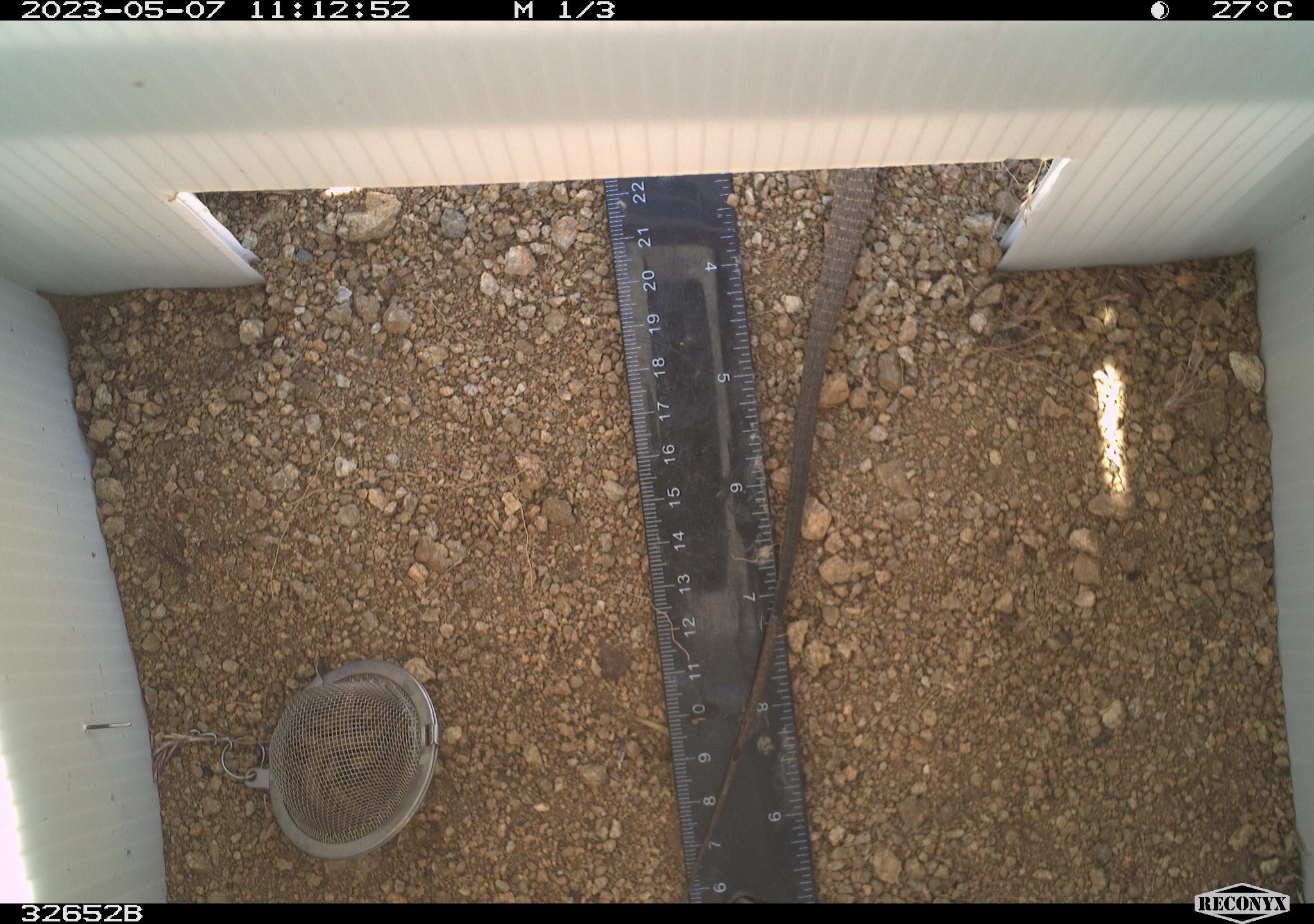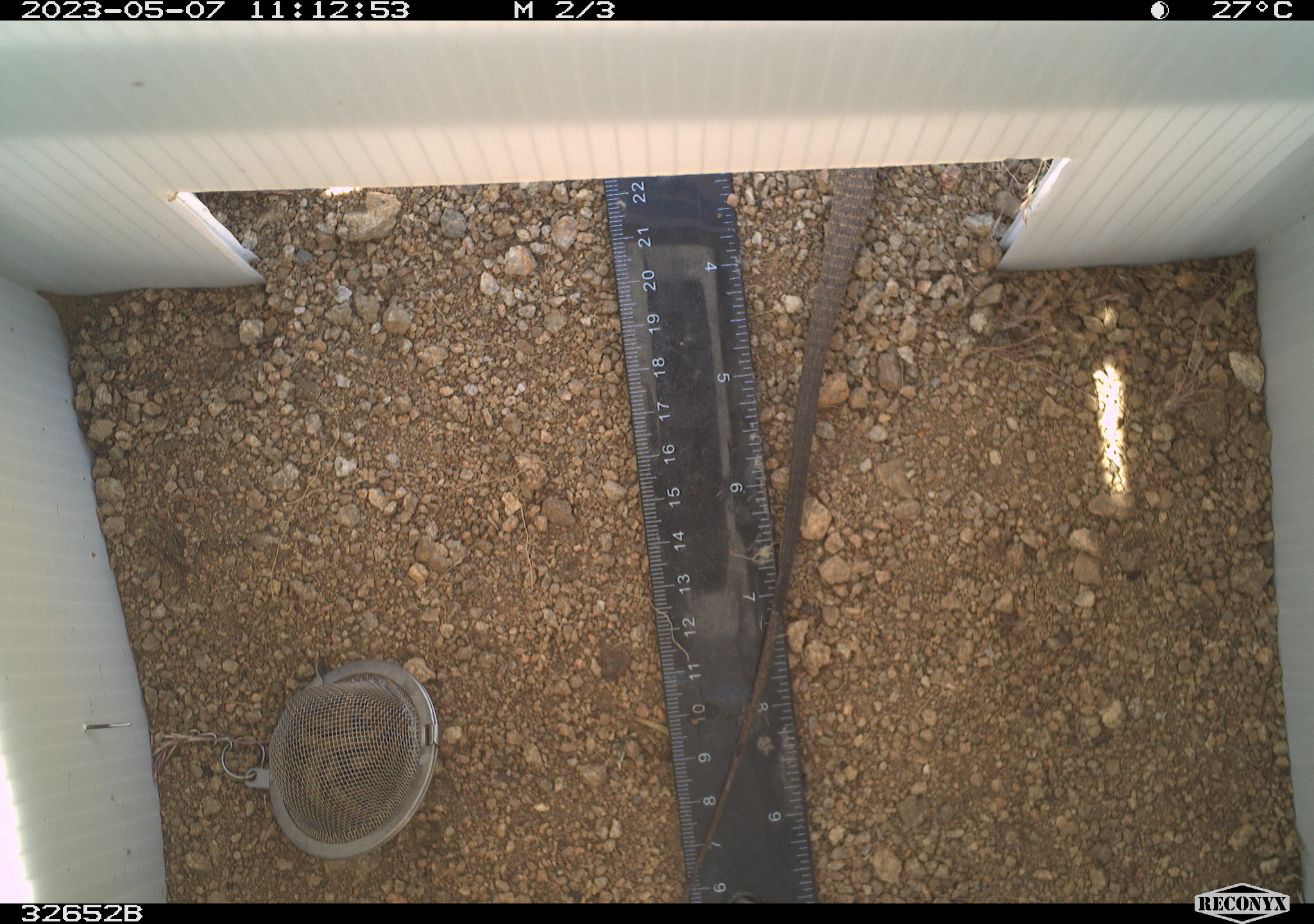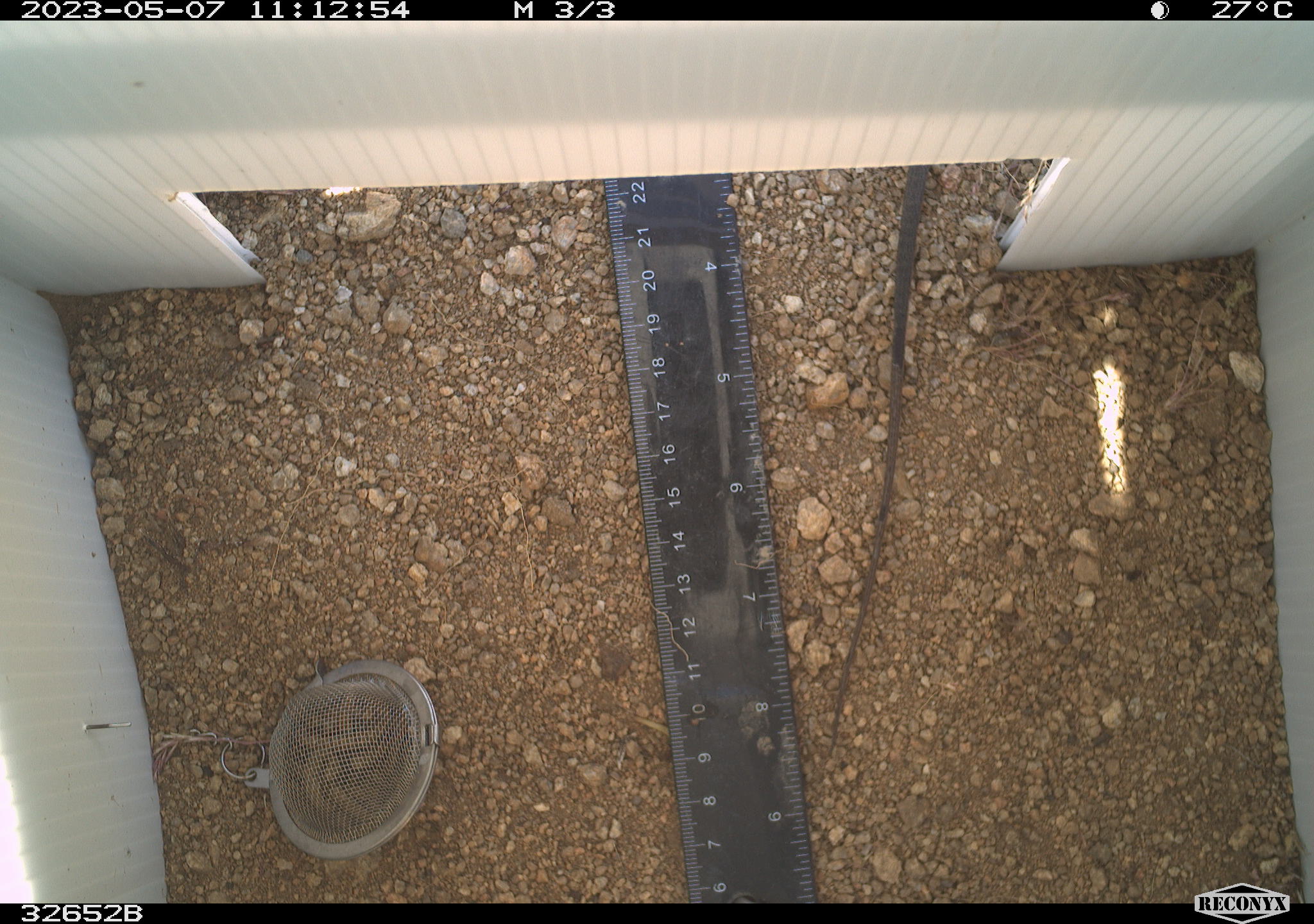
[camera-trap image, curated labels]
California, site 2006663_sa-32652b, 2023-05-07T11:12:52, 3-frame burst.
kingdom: Animalia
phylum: Chordata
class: Reptilia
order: Squamata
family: Teiidae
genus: Aspidoscelis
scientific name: Aspidoscelis tigris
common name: western whiptail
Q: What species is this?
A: Western whiptail (Aspidoscelis tigris).